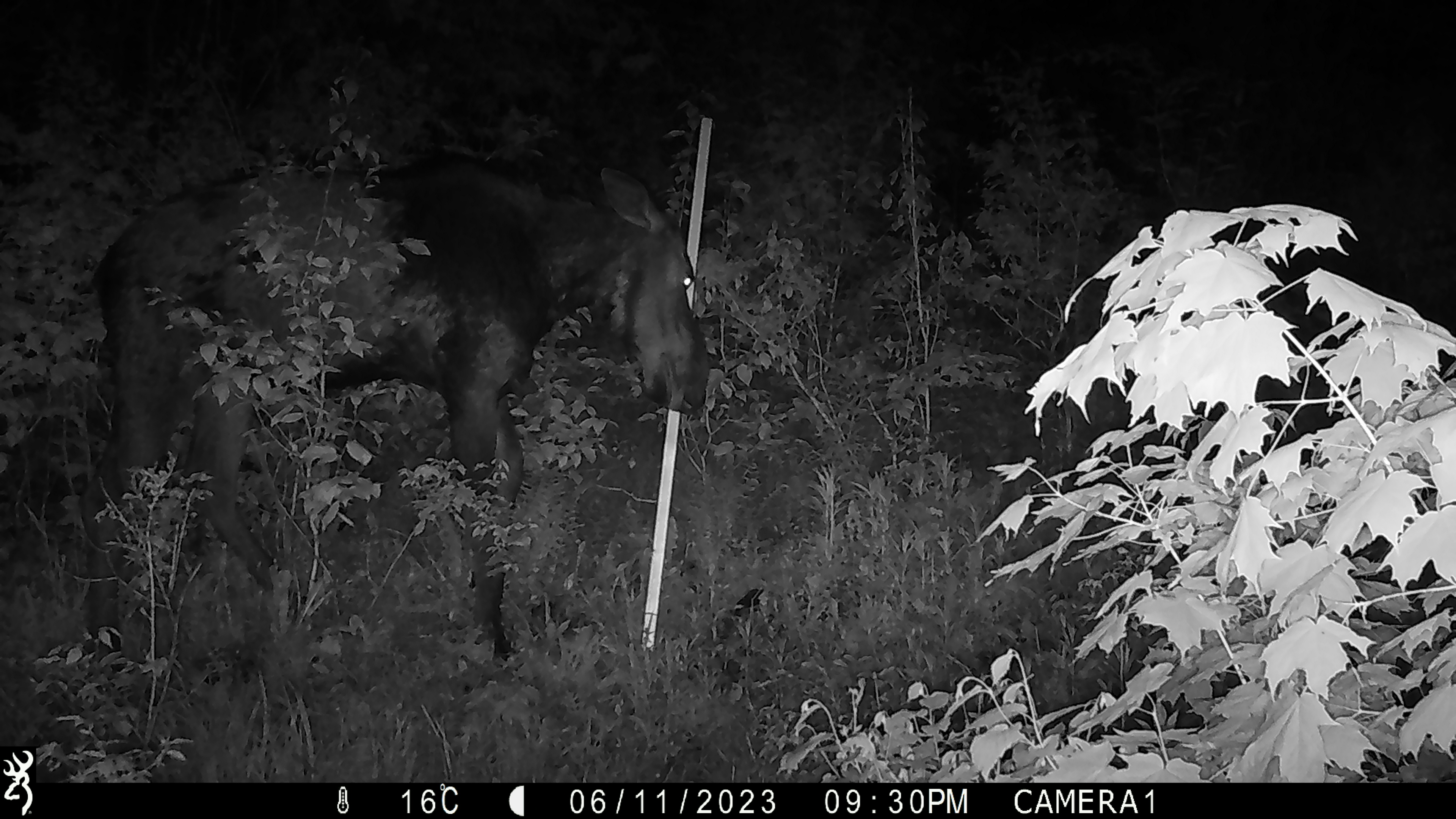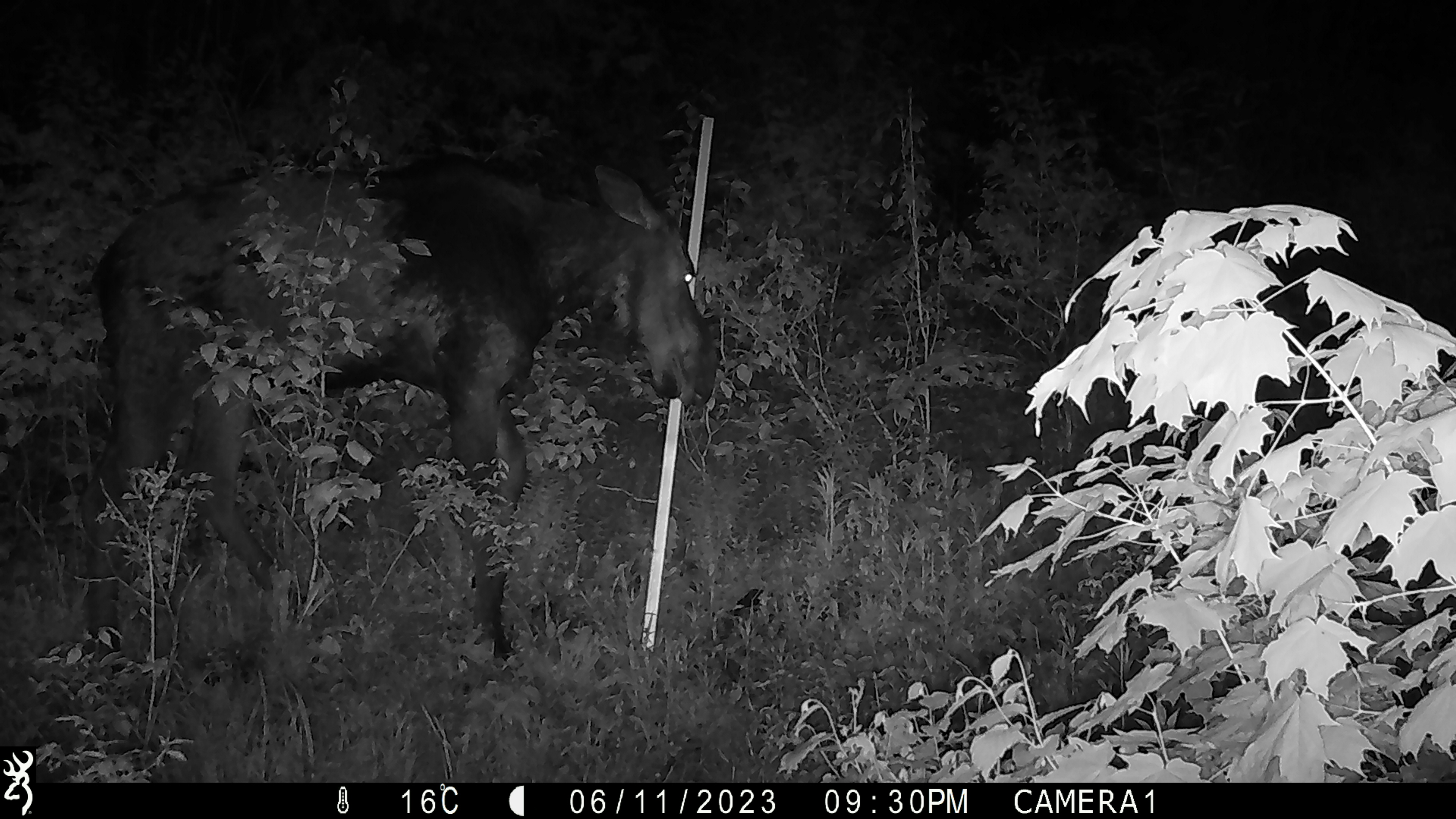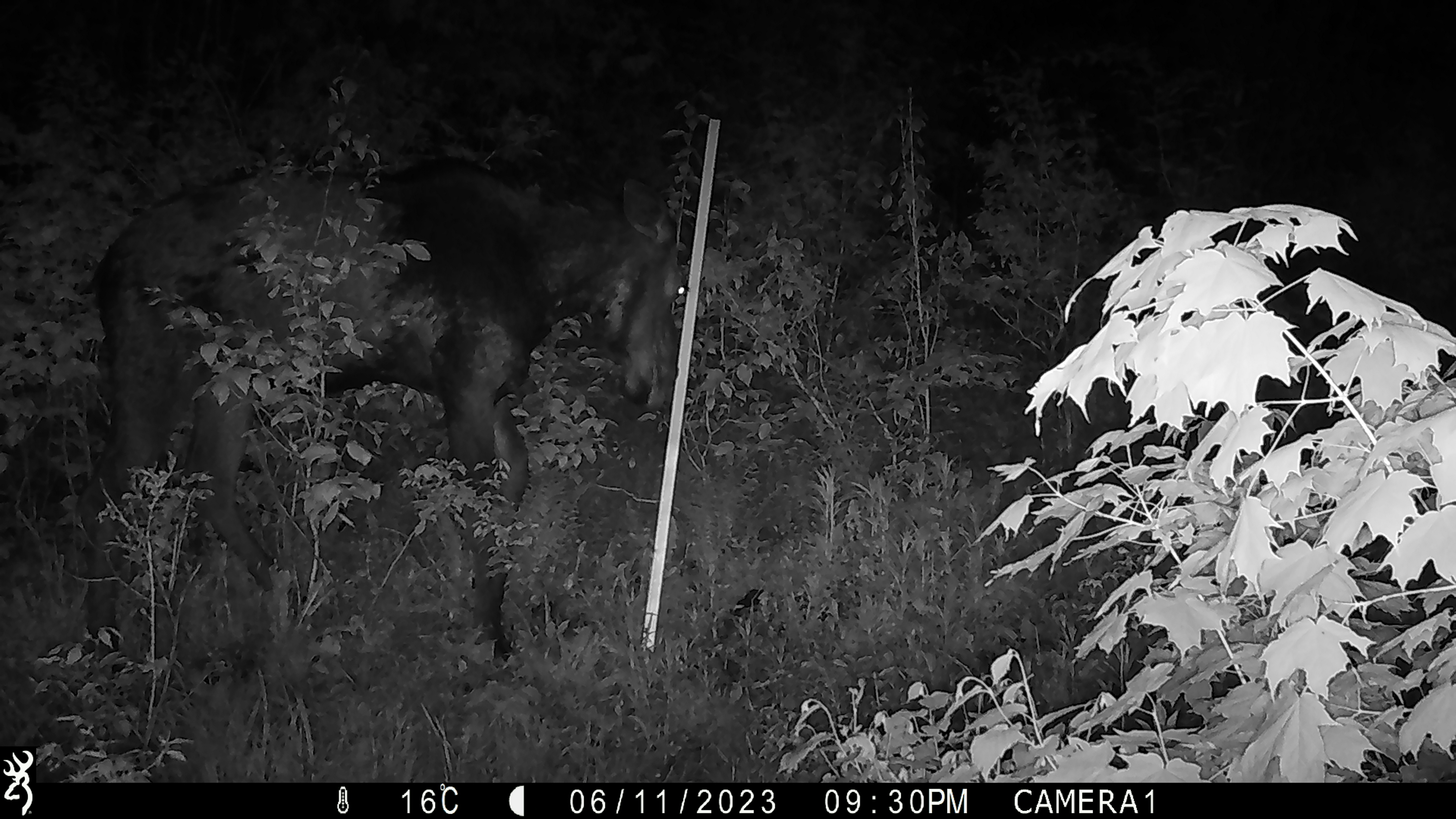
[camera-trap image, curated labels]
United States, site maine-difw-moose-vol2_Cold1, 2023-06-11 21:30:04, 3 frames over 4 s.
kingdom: Animalia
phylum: Chordata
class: Mammalia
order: Artiodactyla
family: Cervidae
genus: Alces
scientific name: Alces alces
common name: moose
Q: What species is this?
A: Moose (Alces alces).